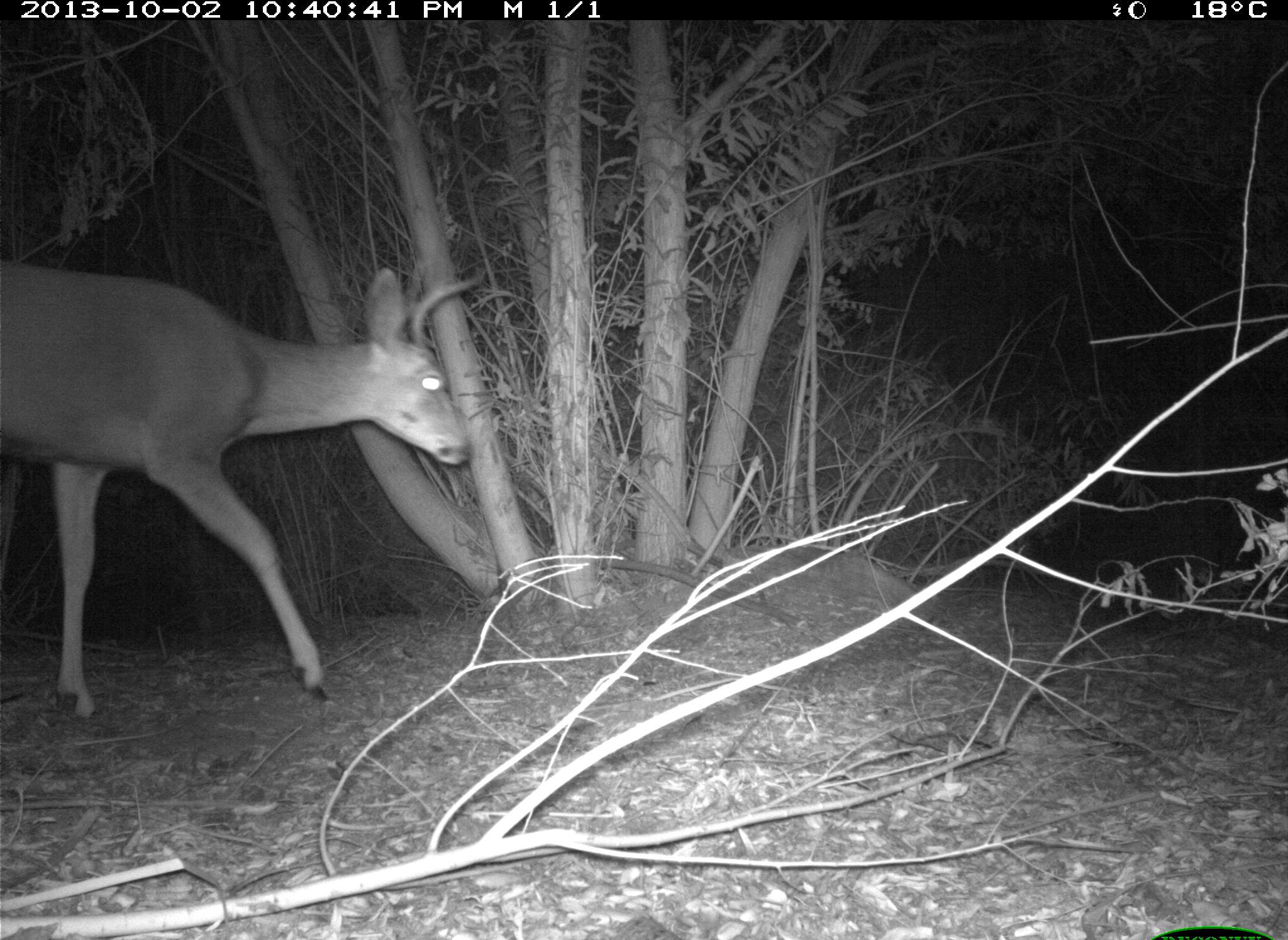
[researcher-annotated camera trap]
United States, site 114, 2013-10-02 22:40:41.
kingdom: Animalia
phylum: Chordata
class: Mammalia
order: Artiodactyla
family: Cervidae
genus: Odocoileus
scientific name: Odocoileus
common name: deer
Deer (Odocoileus).